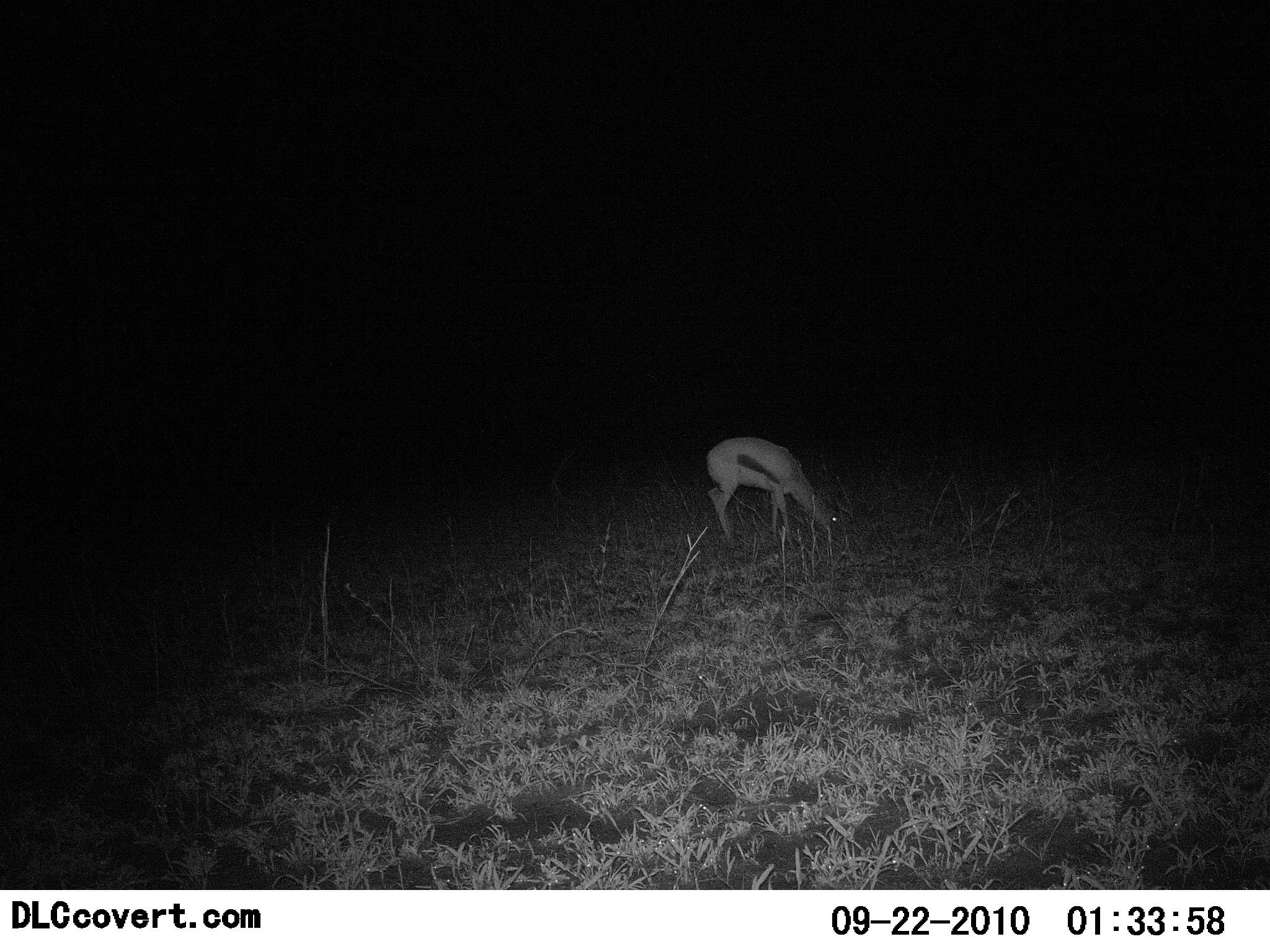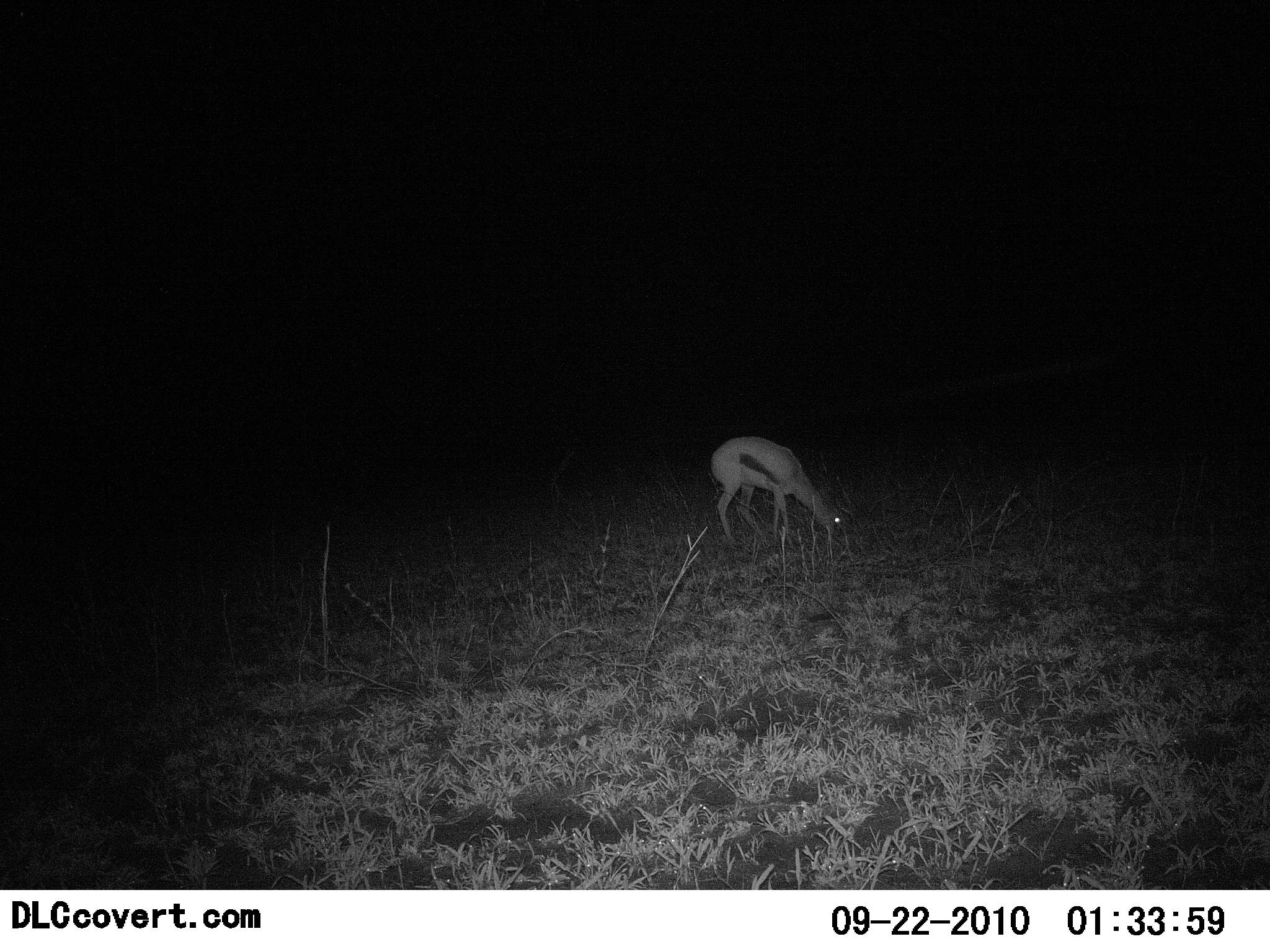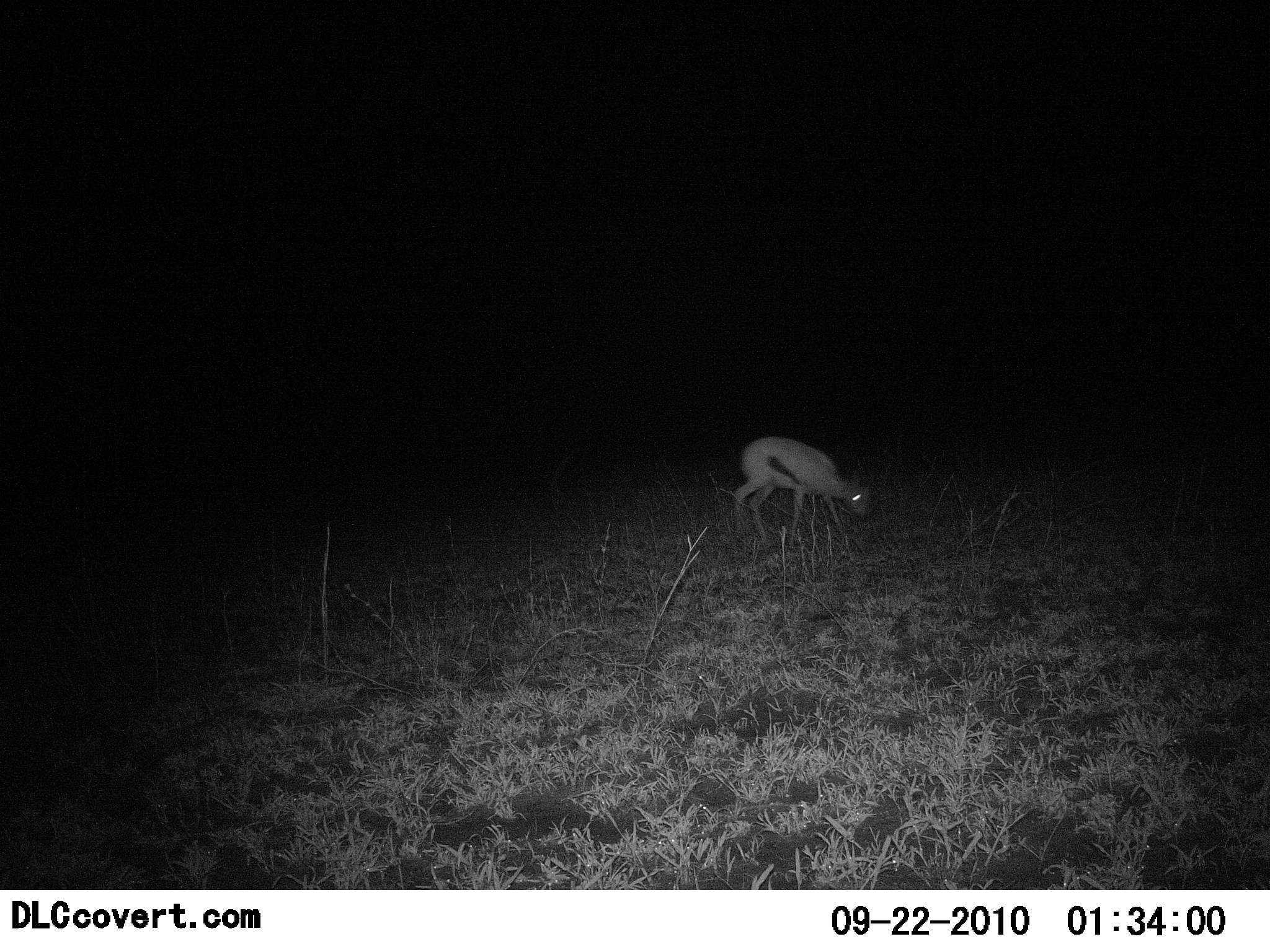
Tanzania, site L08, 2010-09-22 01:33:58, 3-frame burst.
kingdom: Animalia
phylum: Chordata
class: Mammalia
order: Artiodactyla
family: Bovidae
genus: Eudorcas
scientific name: Eudorcas thomsonii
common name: thomson's gazelle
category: gazellethomsons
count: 1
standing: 10%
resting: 0%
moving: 0%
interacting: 0%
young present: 0%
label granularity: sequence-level